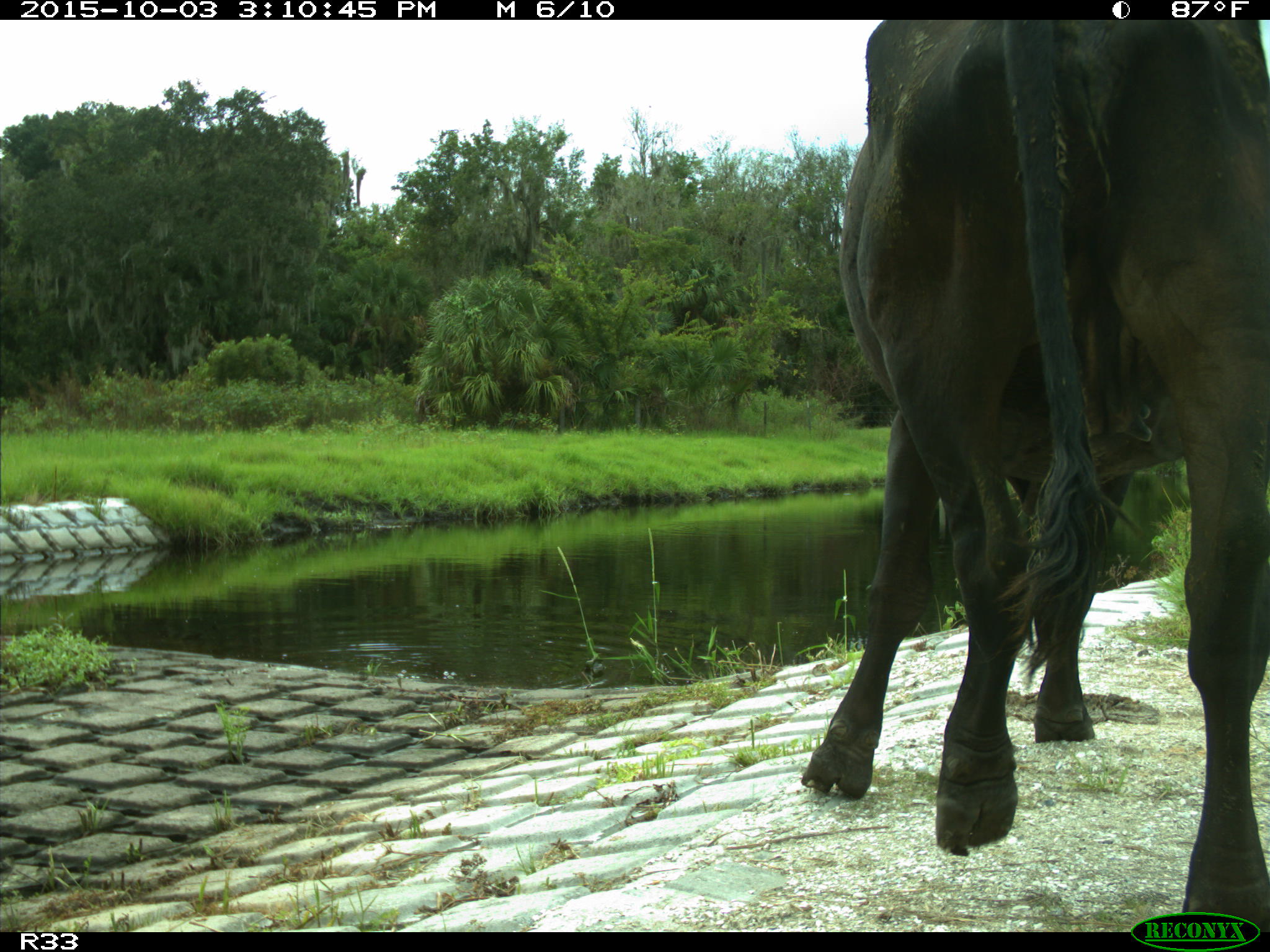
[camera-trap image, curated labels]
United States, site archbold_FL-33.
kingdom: Animalia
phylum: Chordata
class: Mammalia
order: Artiodactyla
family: Bovidae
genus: Bos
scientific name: Bos taurus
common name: domestic cow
Bos taurus (domestic cow).